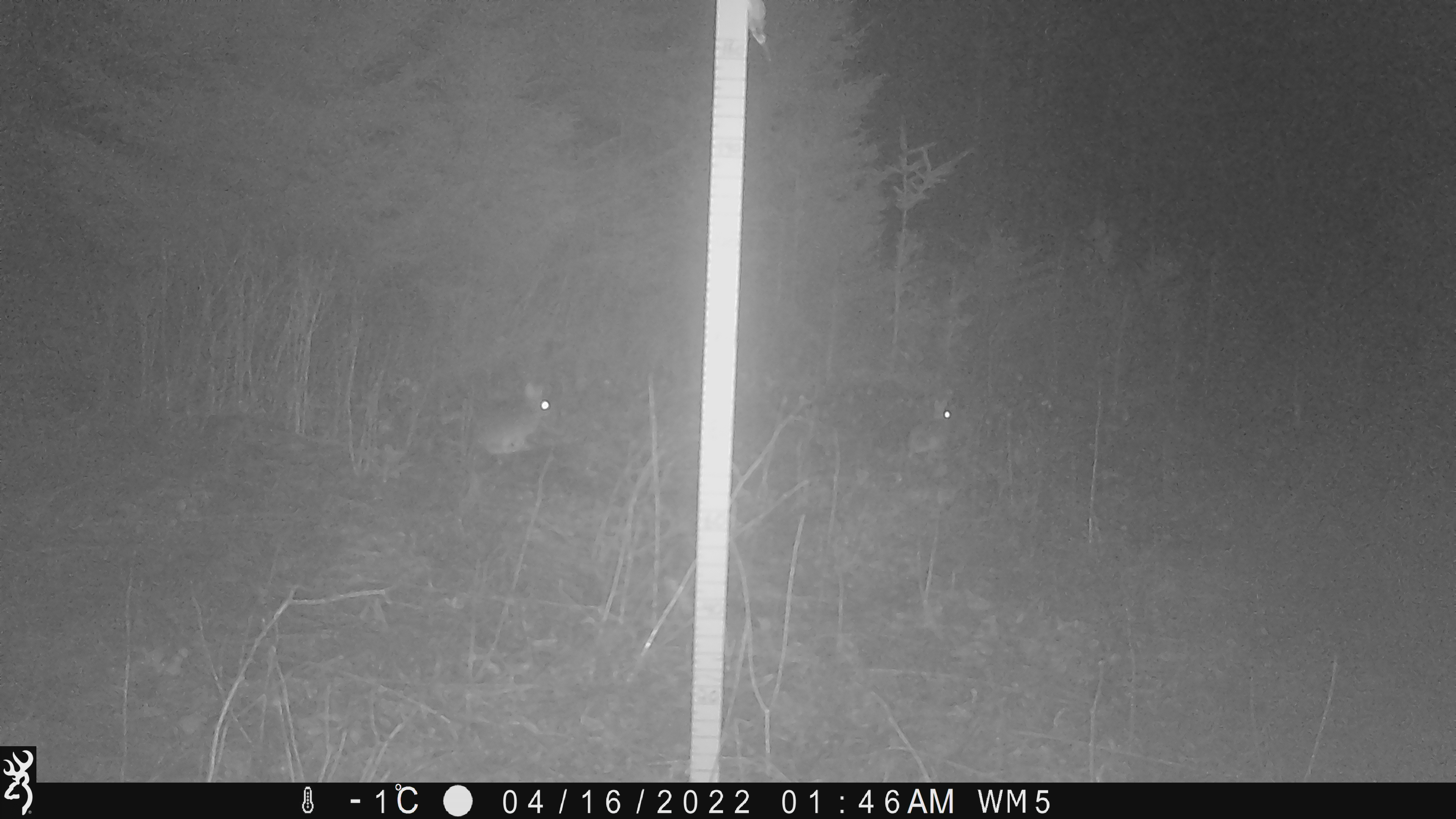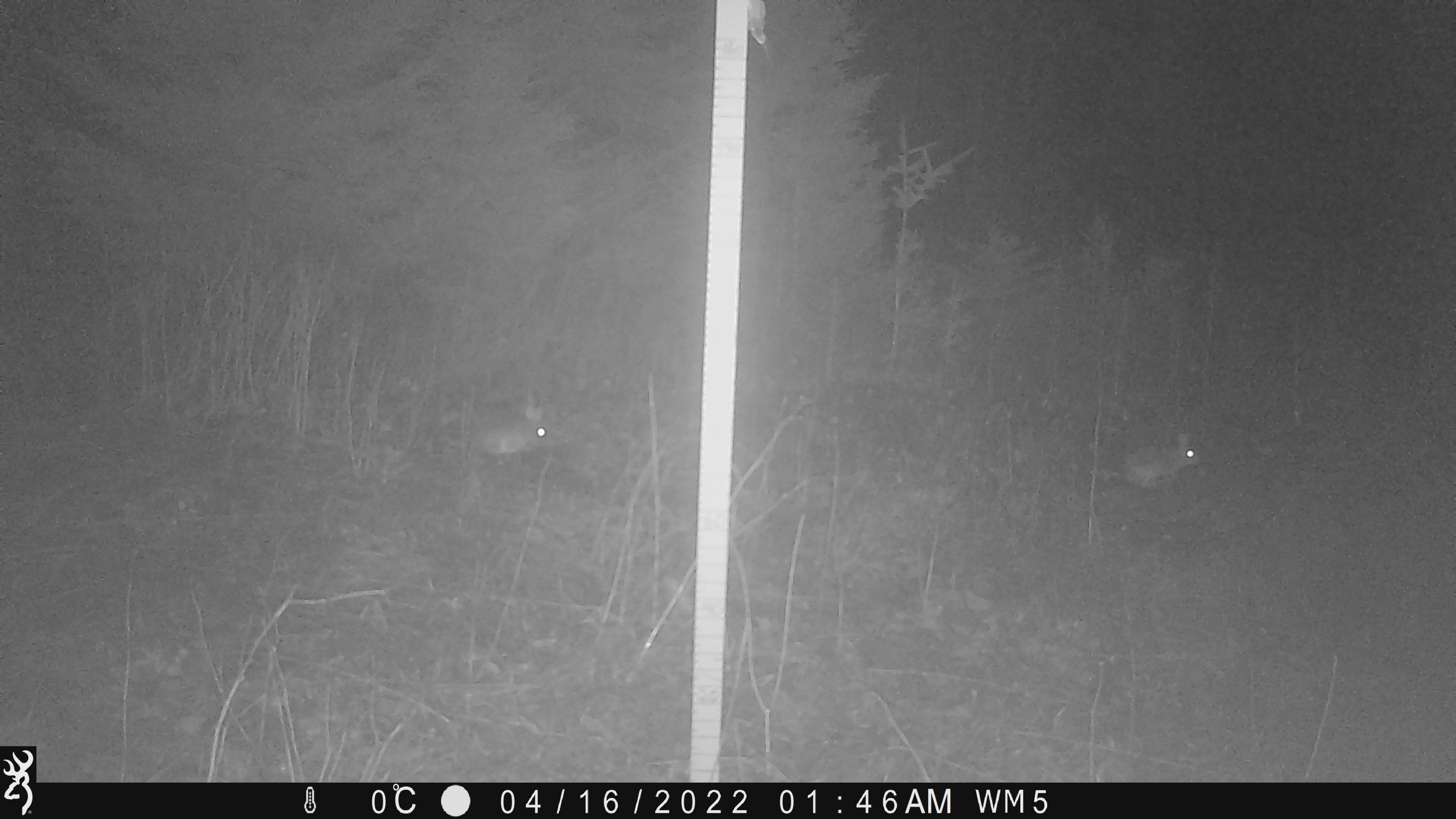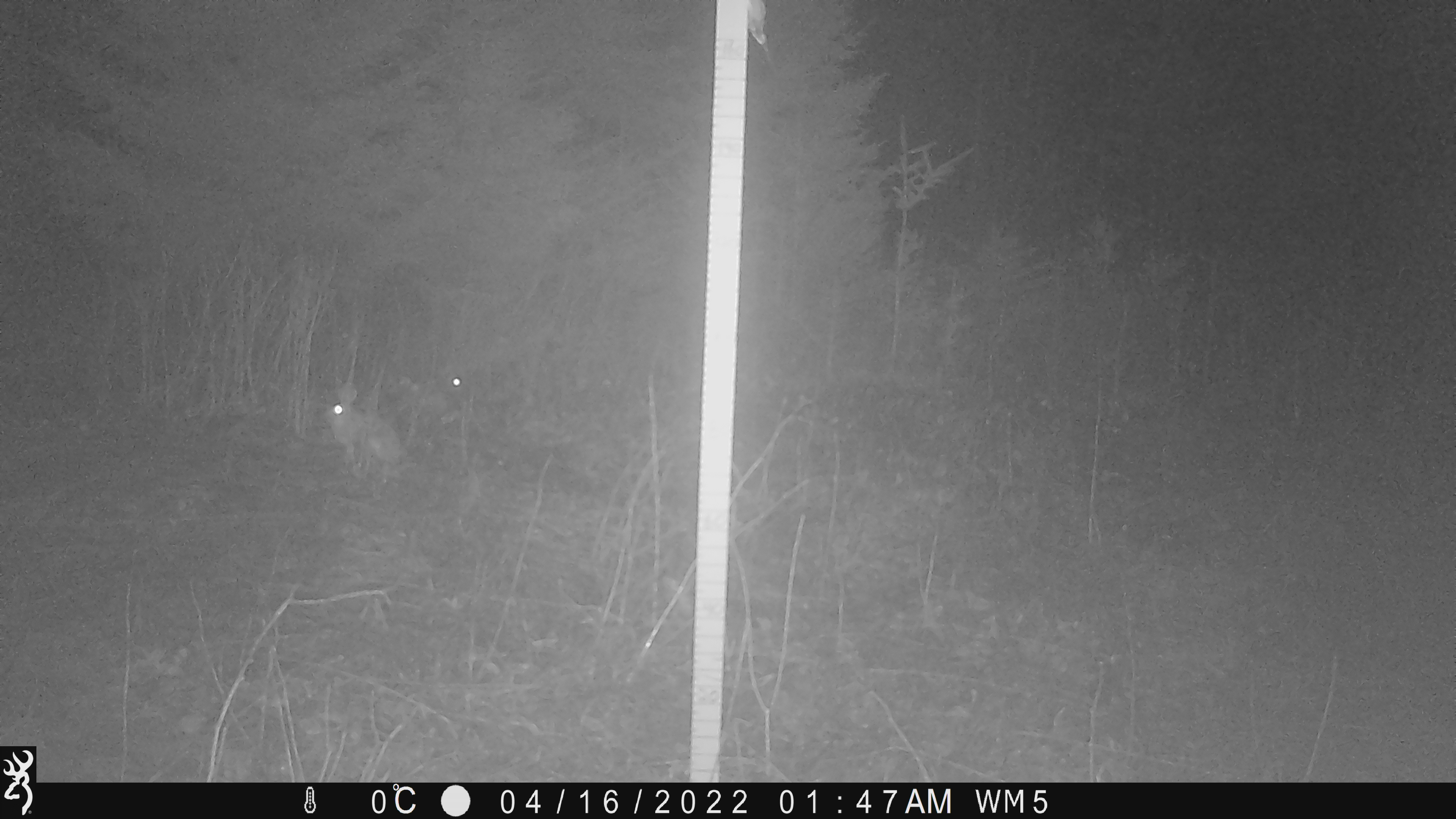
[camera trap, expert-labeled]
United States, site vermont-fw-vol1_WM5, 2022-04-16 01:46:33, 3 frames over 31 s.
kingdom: Animalia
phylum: Chordata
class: Mammalia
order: Lagomorpha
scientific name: Lagomorpha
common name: rabbit or hare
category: rabbit or hare sp.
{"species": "rabbit or hare sp. (rabbit or hare) (Lagomorpha)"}